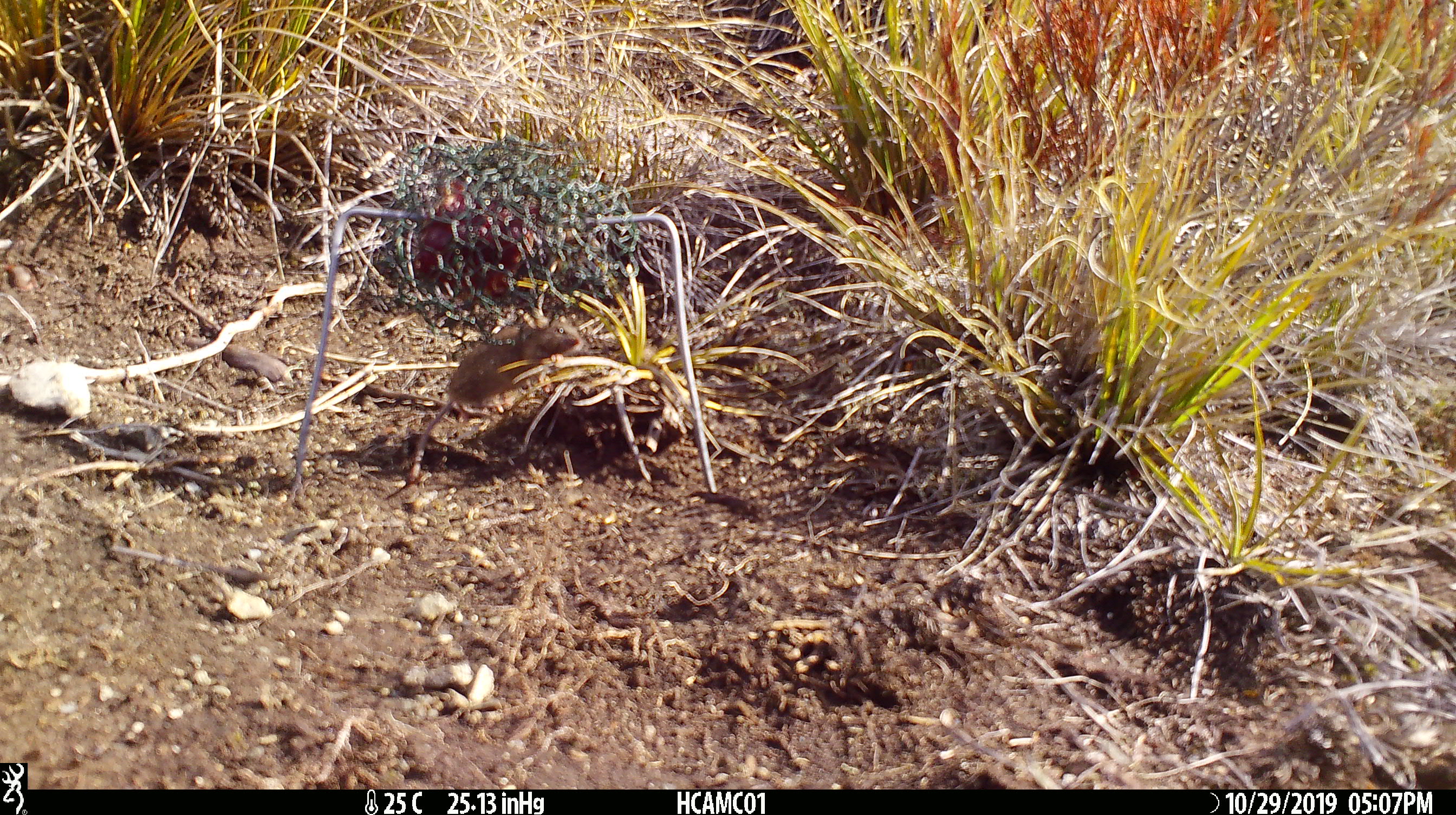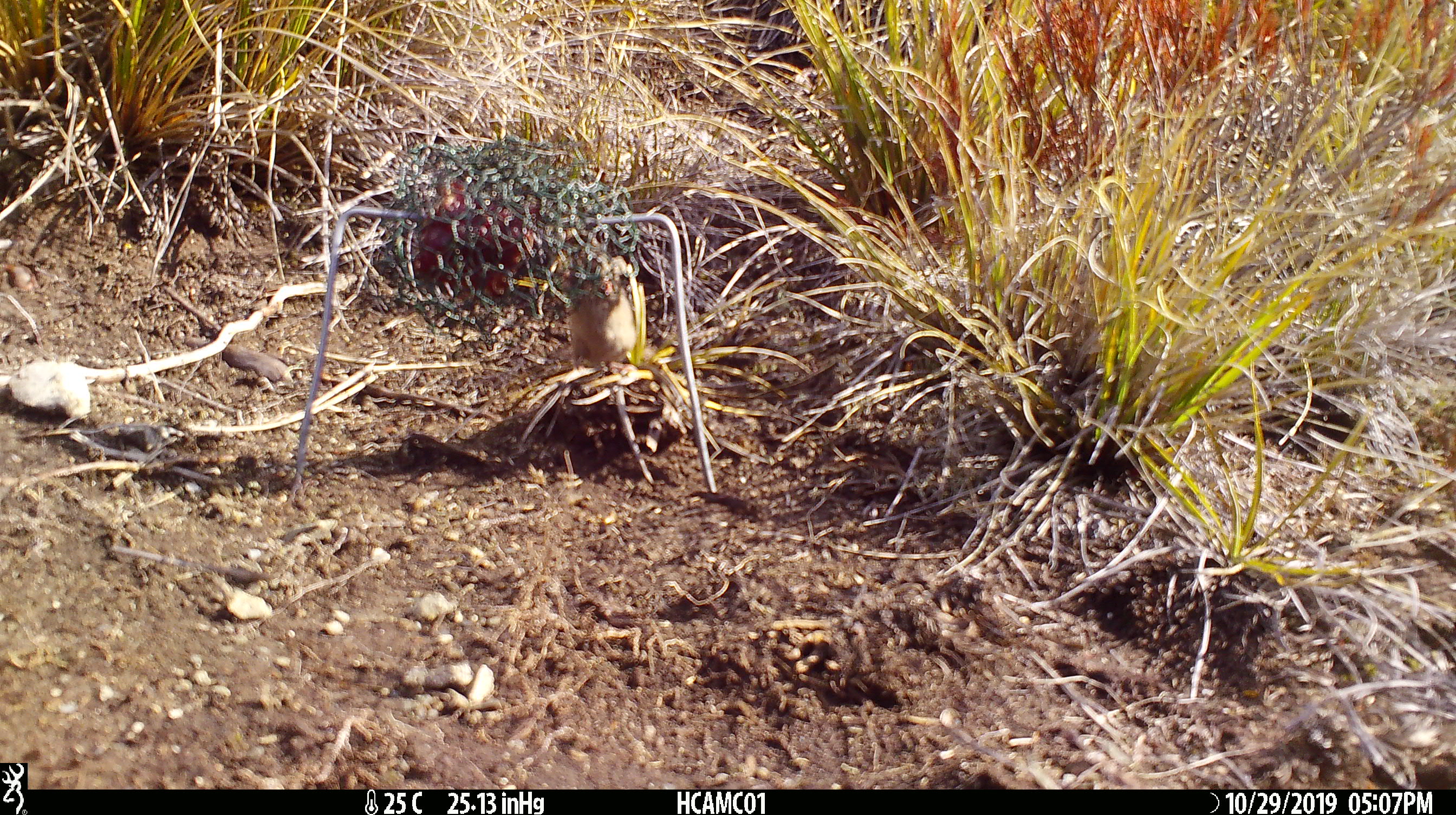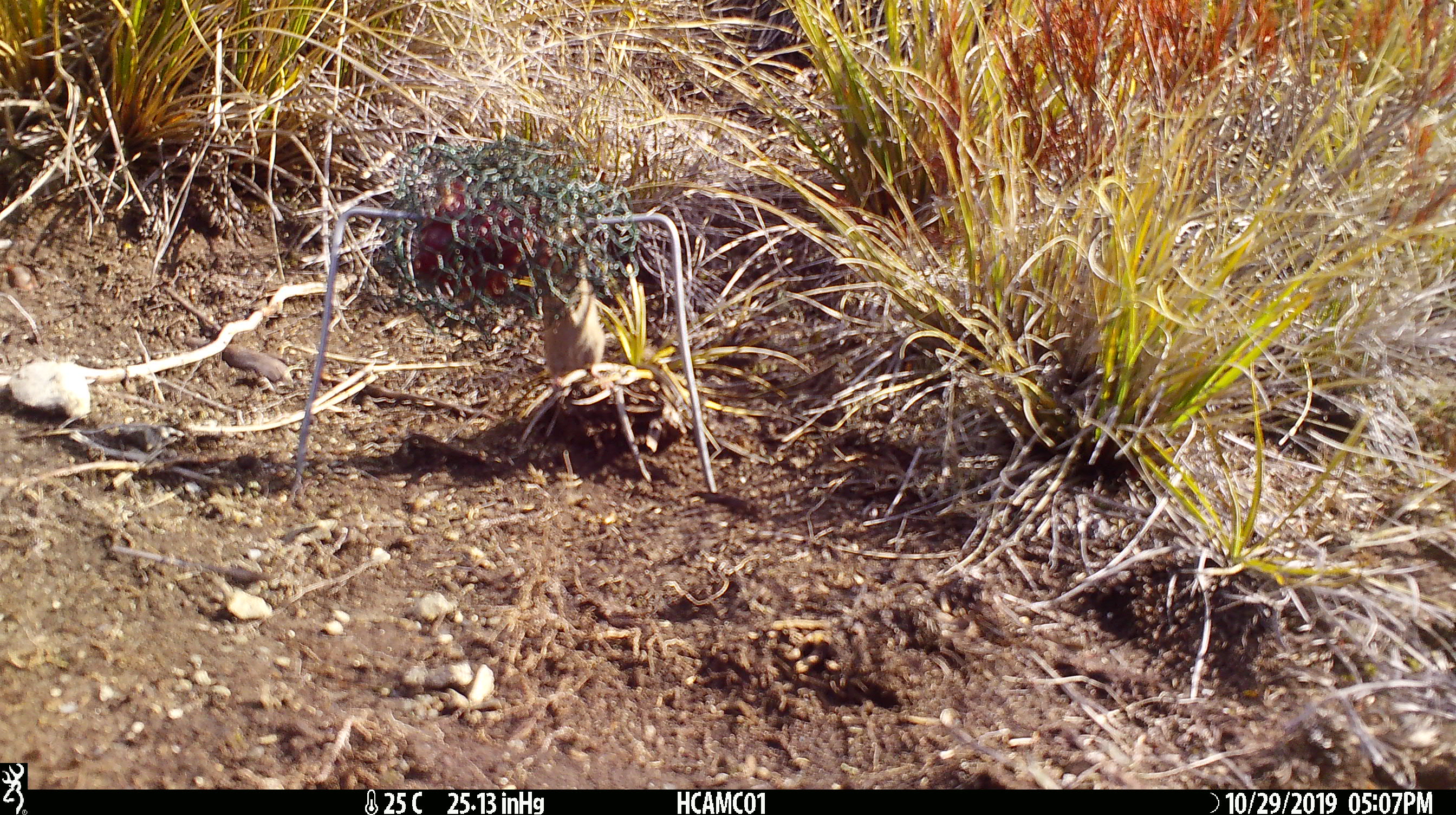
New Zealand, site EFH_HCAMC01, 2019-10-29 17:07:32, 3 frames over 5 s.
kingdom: Animalia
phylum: Chordata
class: Mammalia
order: Rodentia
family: Muridae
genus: Mus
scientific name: Mus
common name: mouse